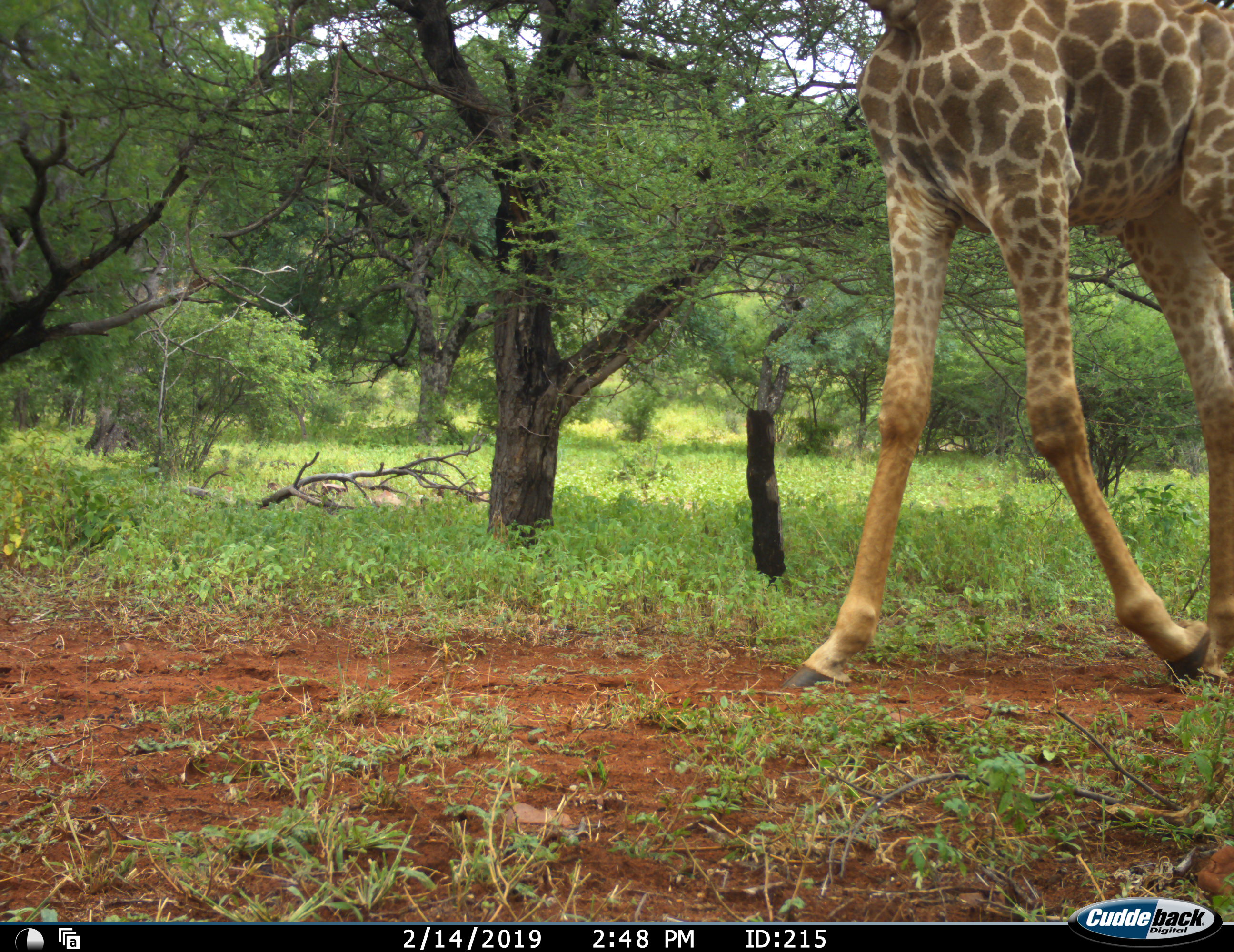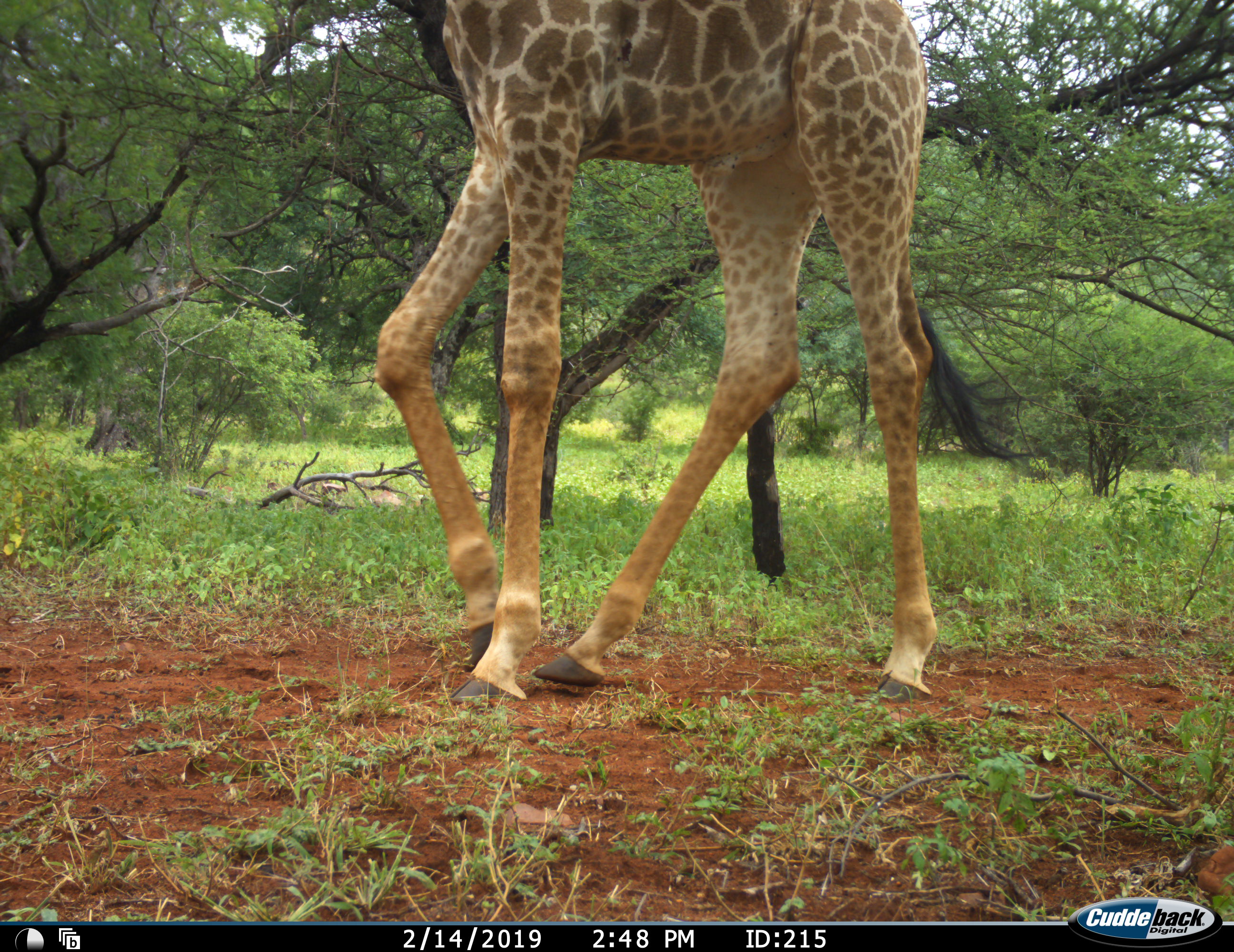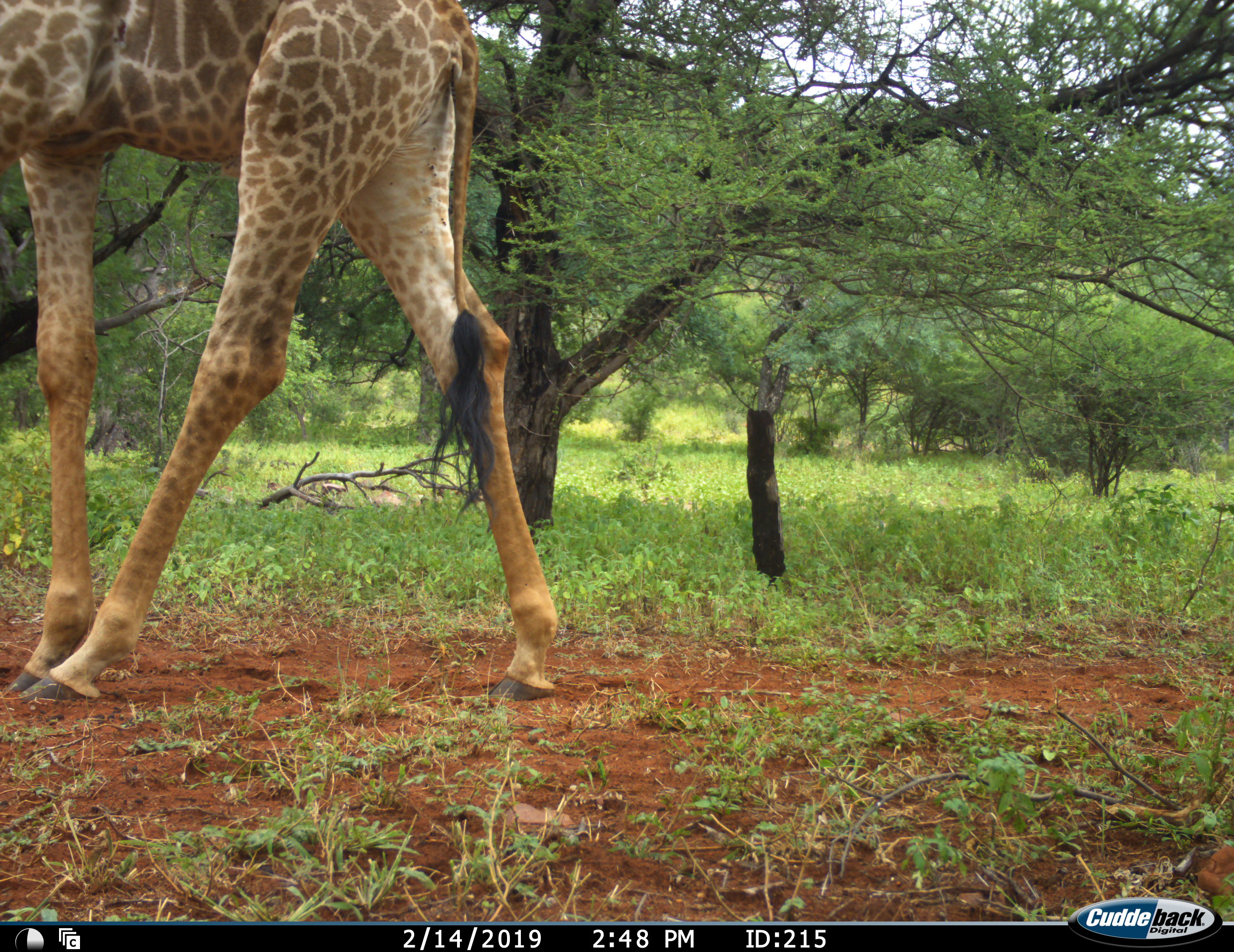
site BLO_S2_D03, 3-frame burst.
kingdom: Animalia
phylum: Chordata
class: Mammalia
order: Artiodactyla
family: Giraffidae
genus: Giraffa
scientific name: Giraffa camelopardalis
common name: giraffe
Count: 1.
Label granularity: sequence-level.